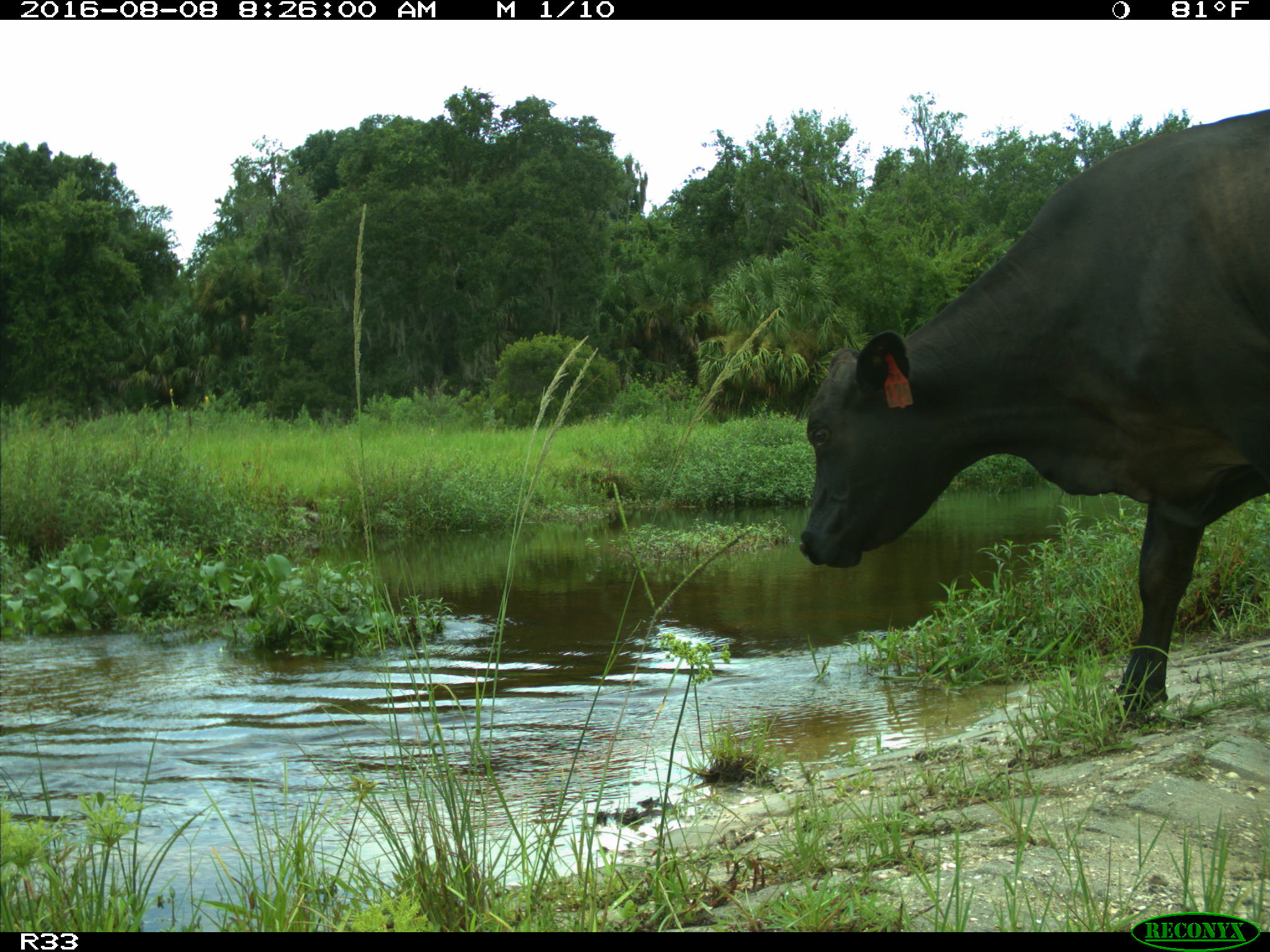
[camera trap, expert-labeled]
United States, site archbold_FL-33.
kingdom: Animalia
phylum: Chordata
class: Mammalia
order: Artiodactyla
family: Bovidae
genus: Bos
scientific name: Bos taurus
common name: domestic cow